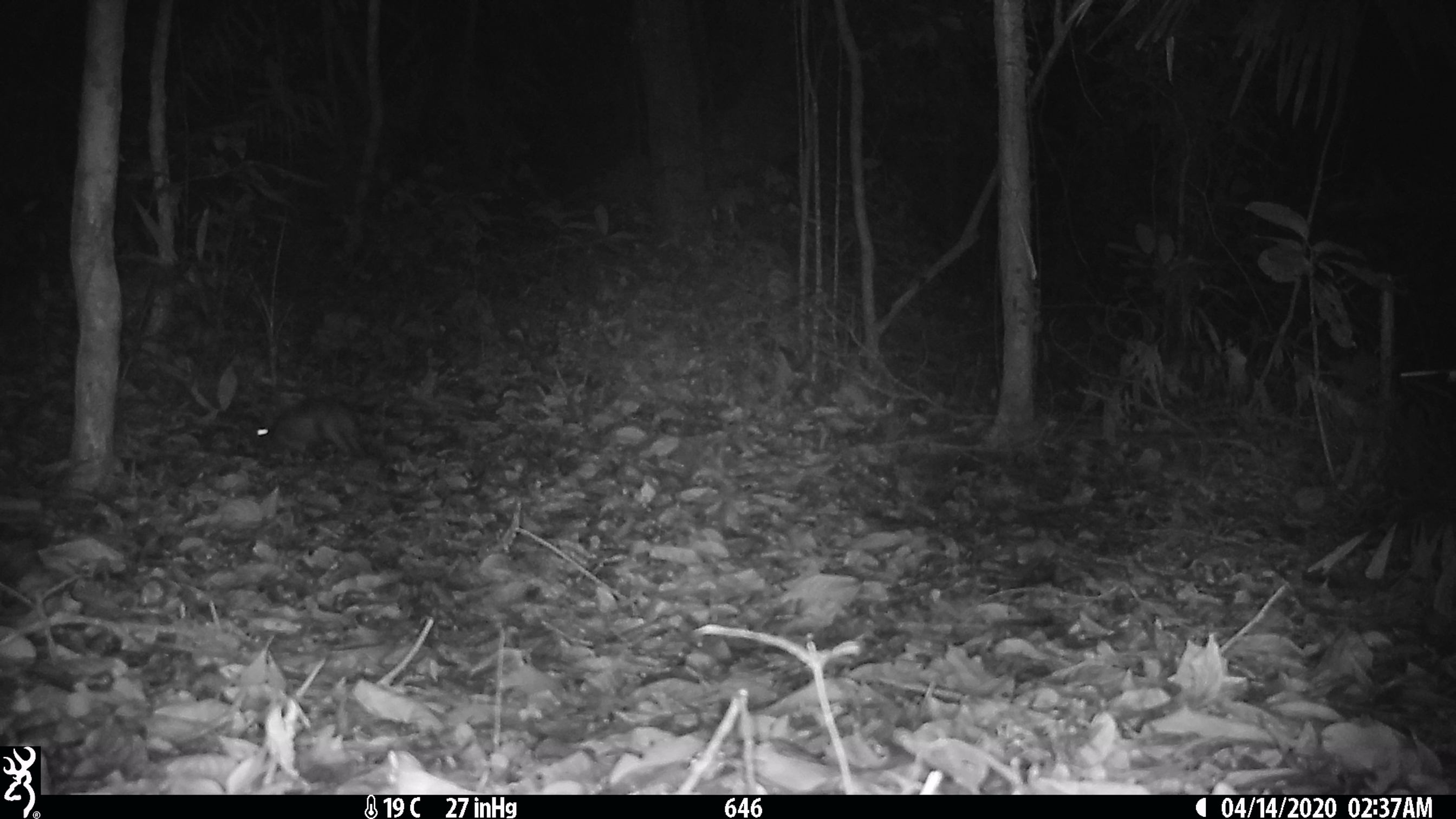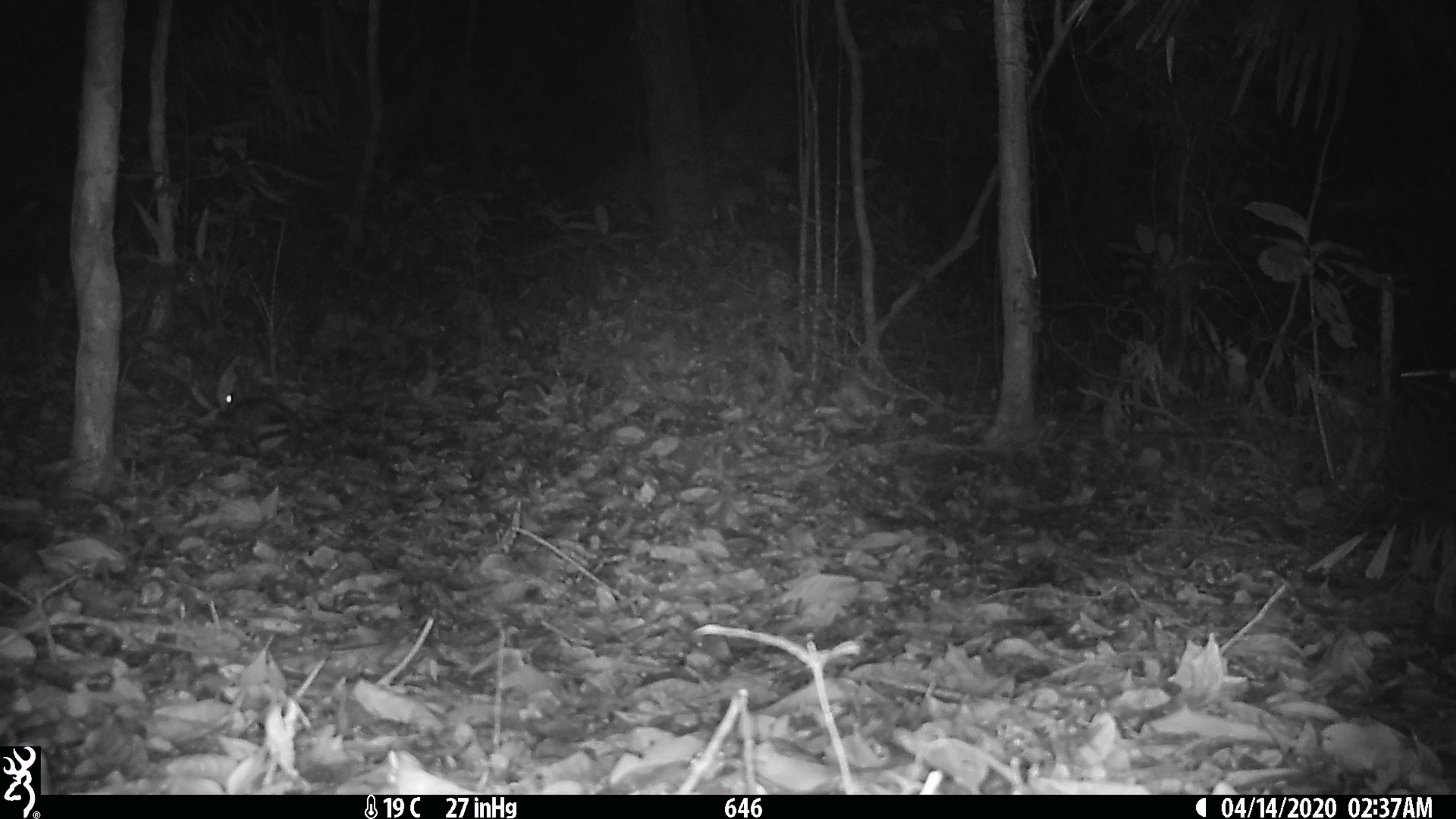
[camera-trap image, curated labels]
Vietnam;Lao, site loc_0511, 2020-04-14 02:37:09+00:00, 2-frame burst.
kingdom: Animalia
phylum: Chordata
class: Mammalia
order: Lagomorpha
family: Leporidae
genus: Nesolagus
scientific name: Nesolagus timminsi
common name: annamite striped rabbit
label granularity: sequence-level